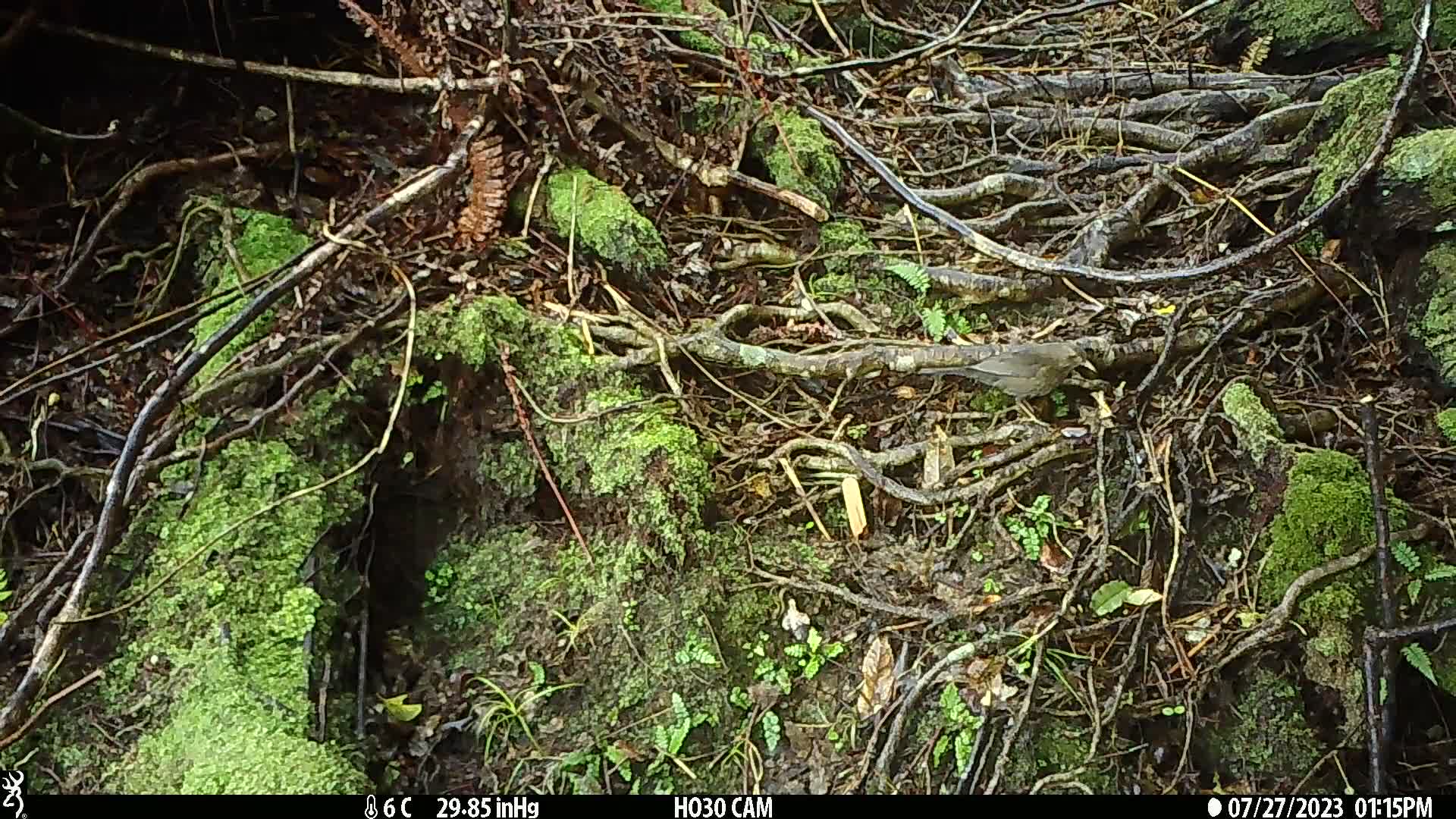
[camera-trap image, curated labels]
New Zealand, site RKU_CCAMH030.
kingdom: Animalia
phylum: Chordata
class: Aves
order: Passeriformes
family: Turdidae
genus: Turdus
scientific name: Turdus merula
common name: eurasian blackbird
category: blackbird